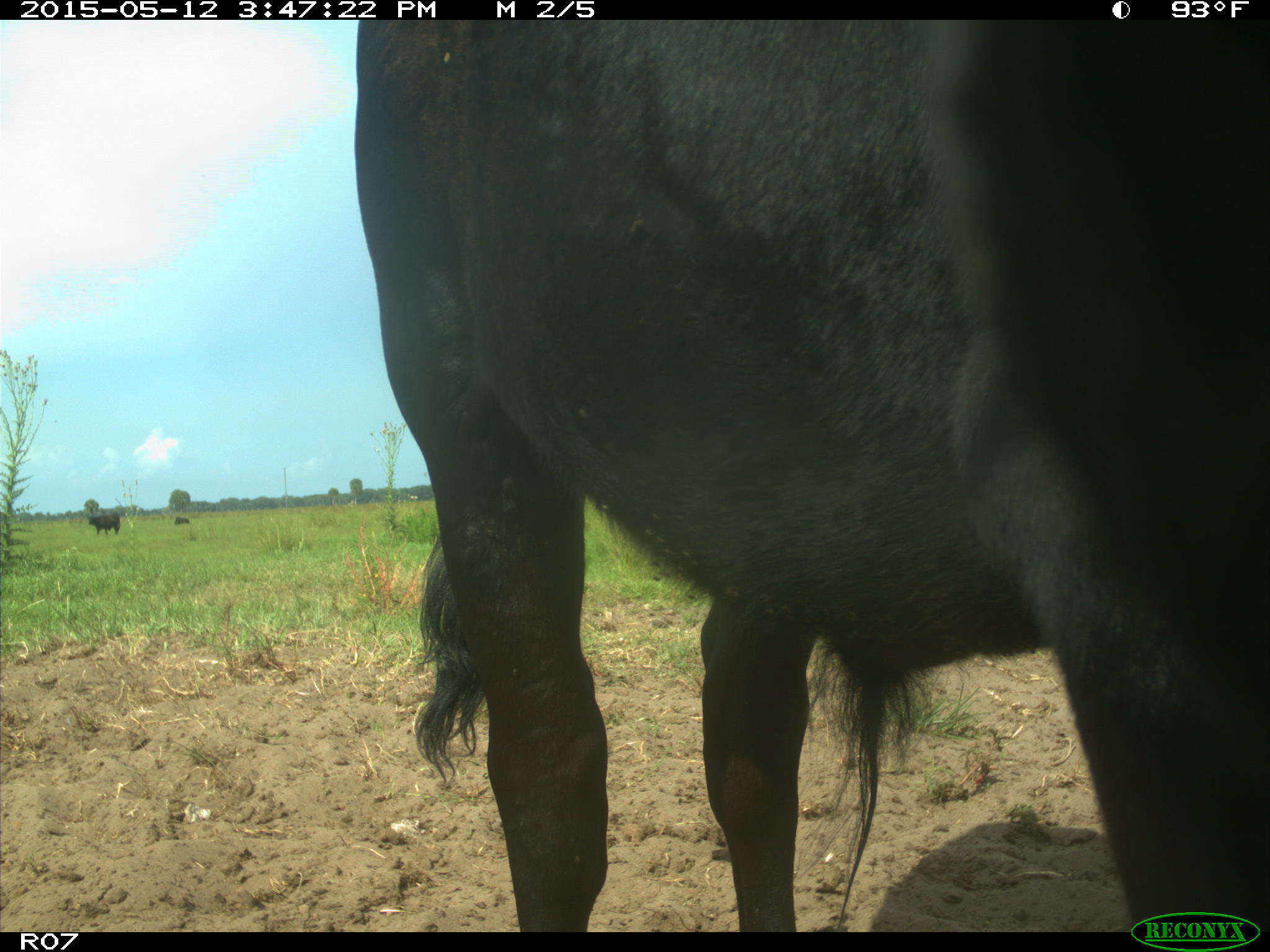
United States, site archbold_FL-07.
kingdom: Animalia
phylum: Chordata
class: Mammalia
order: Artiodactyla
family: Bovidae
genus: Bos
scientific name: Bos taurus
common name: domestic cow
Bos taurus (domestic cow).